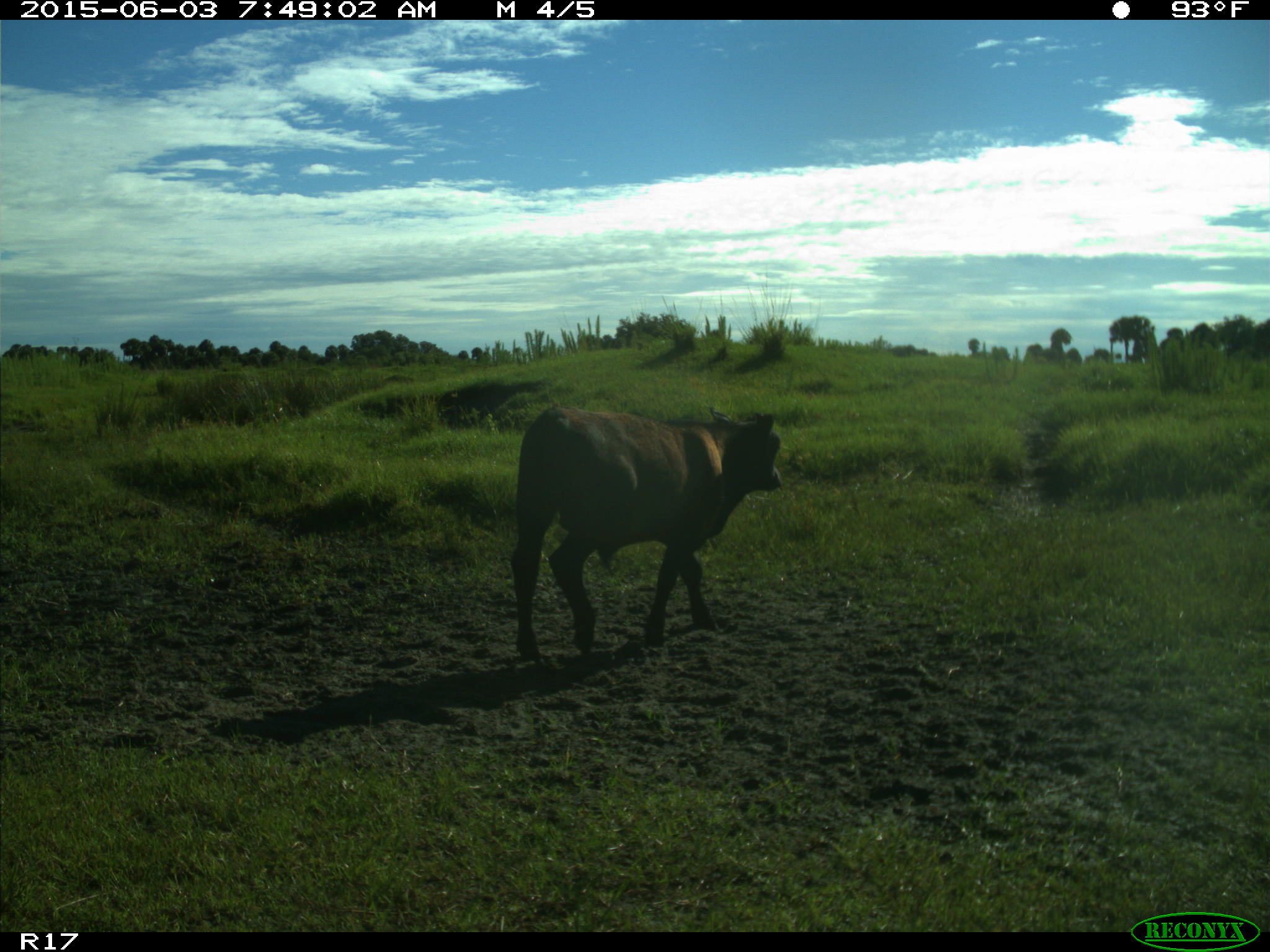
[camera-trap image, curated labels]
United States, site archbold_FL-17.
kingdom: Animalia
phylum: Chordata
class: Mammalia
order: Artiodactyla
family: Bovidae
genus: Bos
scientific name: Bos taurus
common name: domestic cow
Bos taurus (domestic cow).